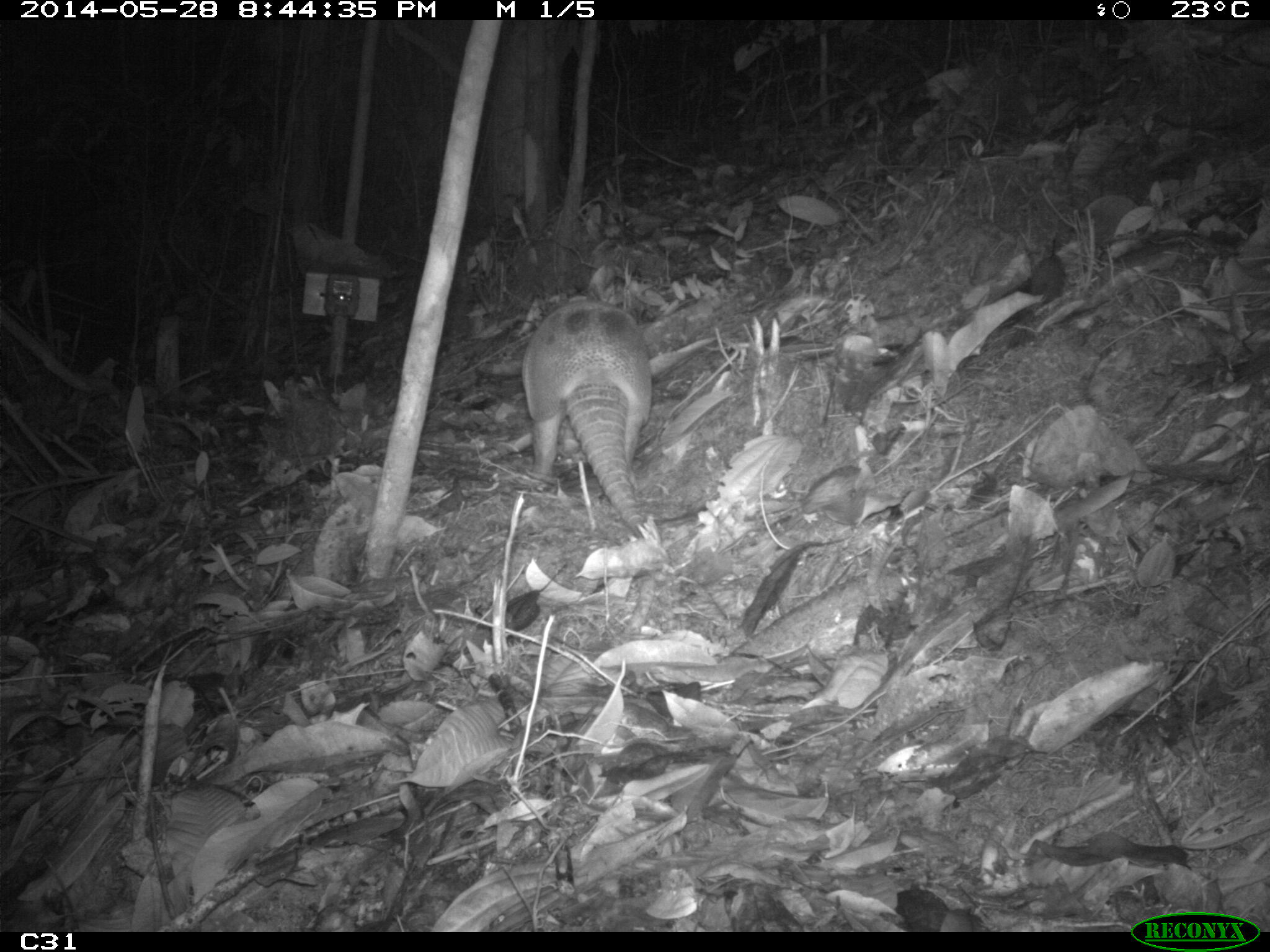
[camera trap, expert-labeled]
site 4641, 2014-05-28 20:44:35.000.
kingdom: Animalia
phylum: Chordata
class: Mammalia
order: Cingulata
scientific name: Cingulata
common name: armadillo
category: unknown armadillo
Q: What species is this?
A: Unknown armadillo (armadillo) (Cingulata).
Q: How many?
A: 1.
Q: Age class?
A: Adult.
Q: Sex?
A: Male.